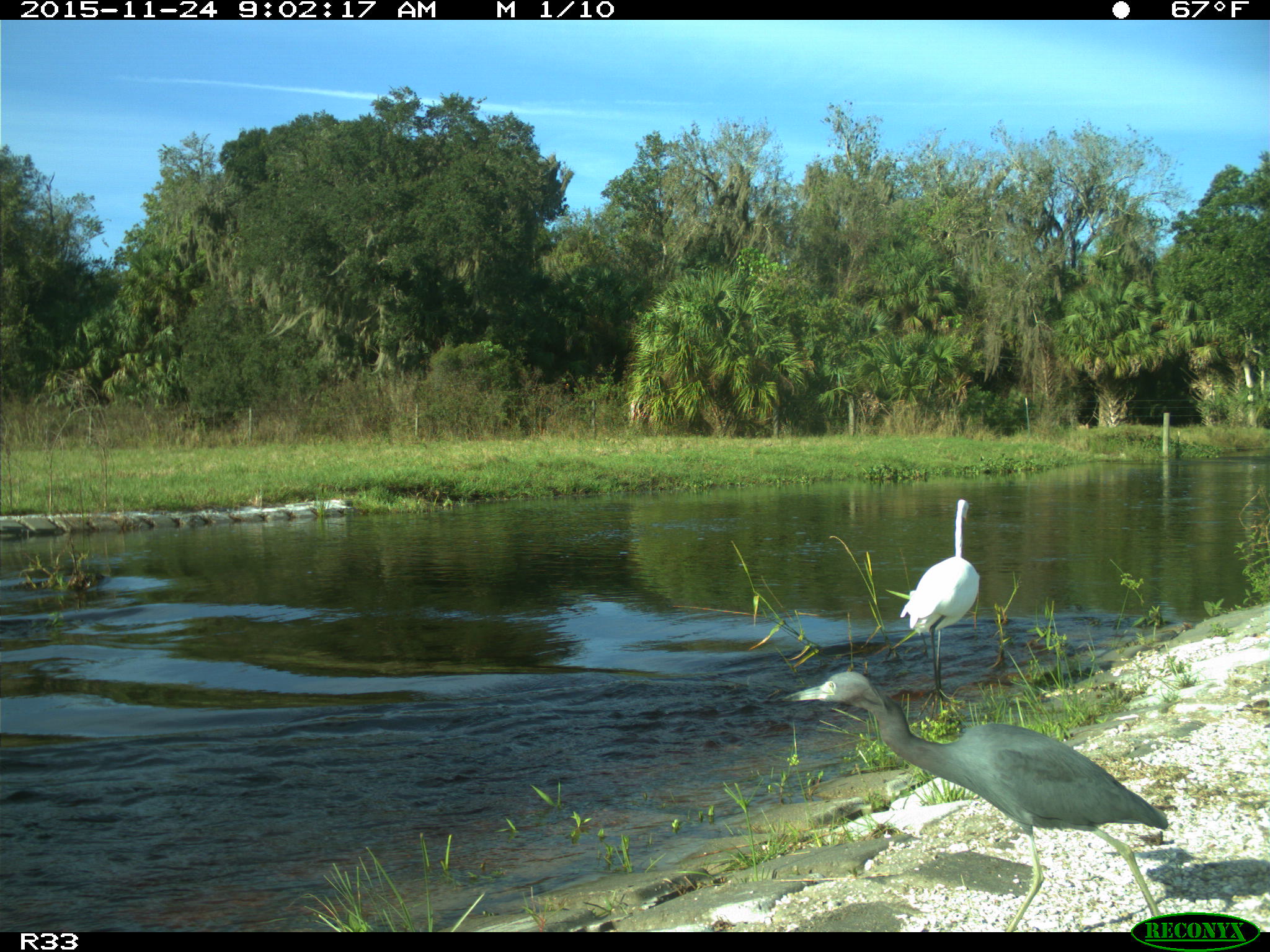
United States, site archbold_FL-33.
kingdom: Animalia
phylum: Chordata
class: Aves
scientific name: Aves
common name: birds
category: unidentified bird